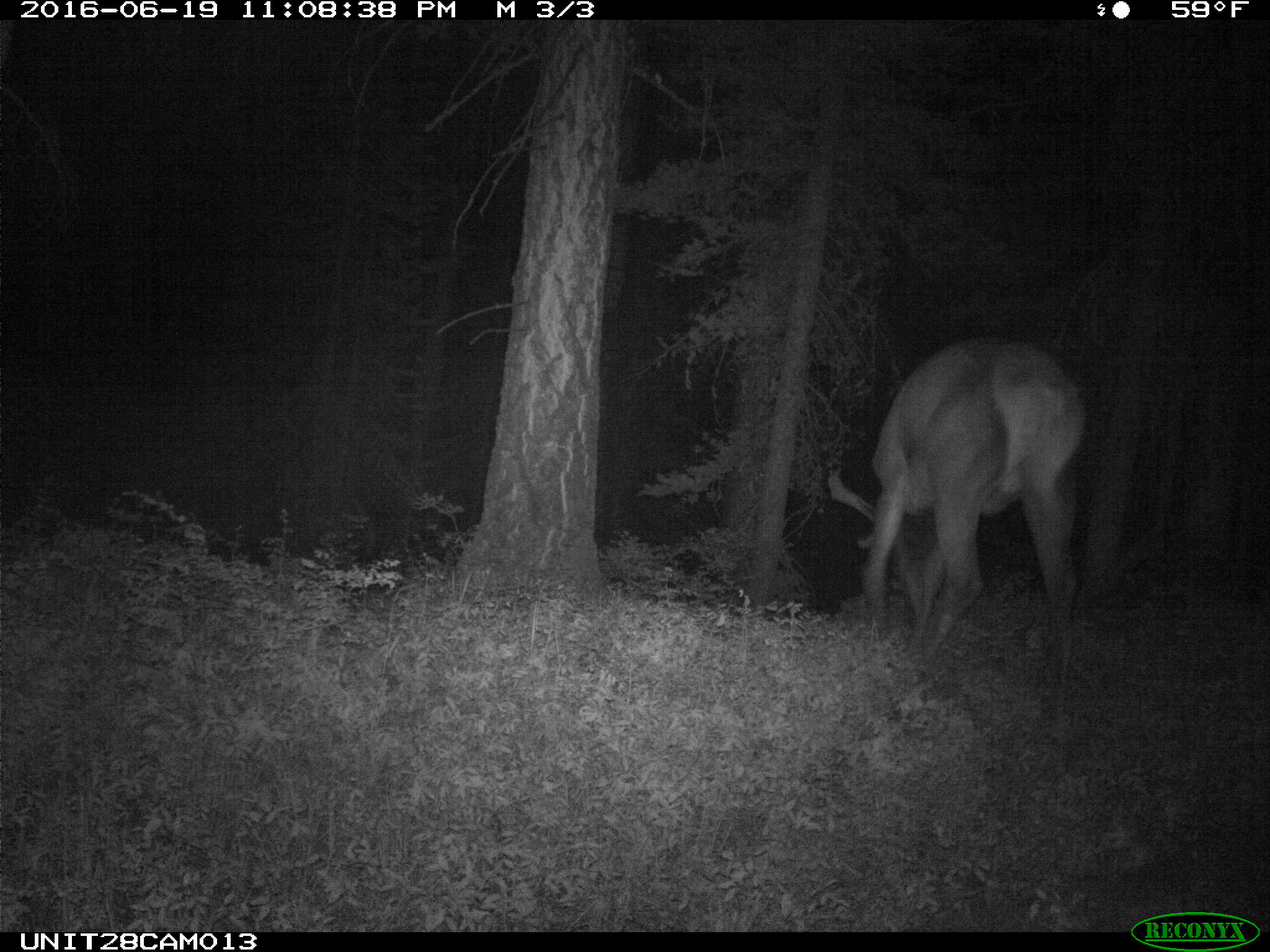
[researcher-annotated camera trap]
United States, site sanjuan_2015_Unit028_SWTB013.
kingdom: Animalia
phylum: Chordata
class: Mammalia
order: Artiodactyla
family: Cervidae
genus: Cervus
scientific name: Cervus elaphus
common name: red deer